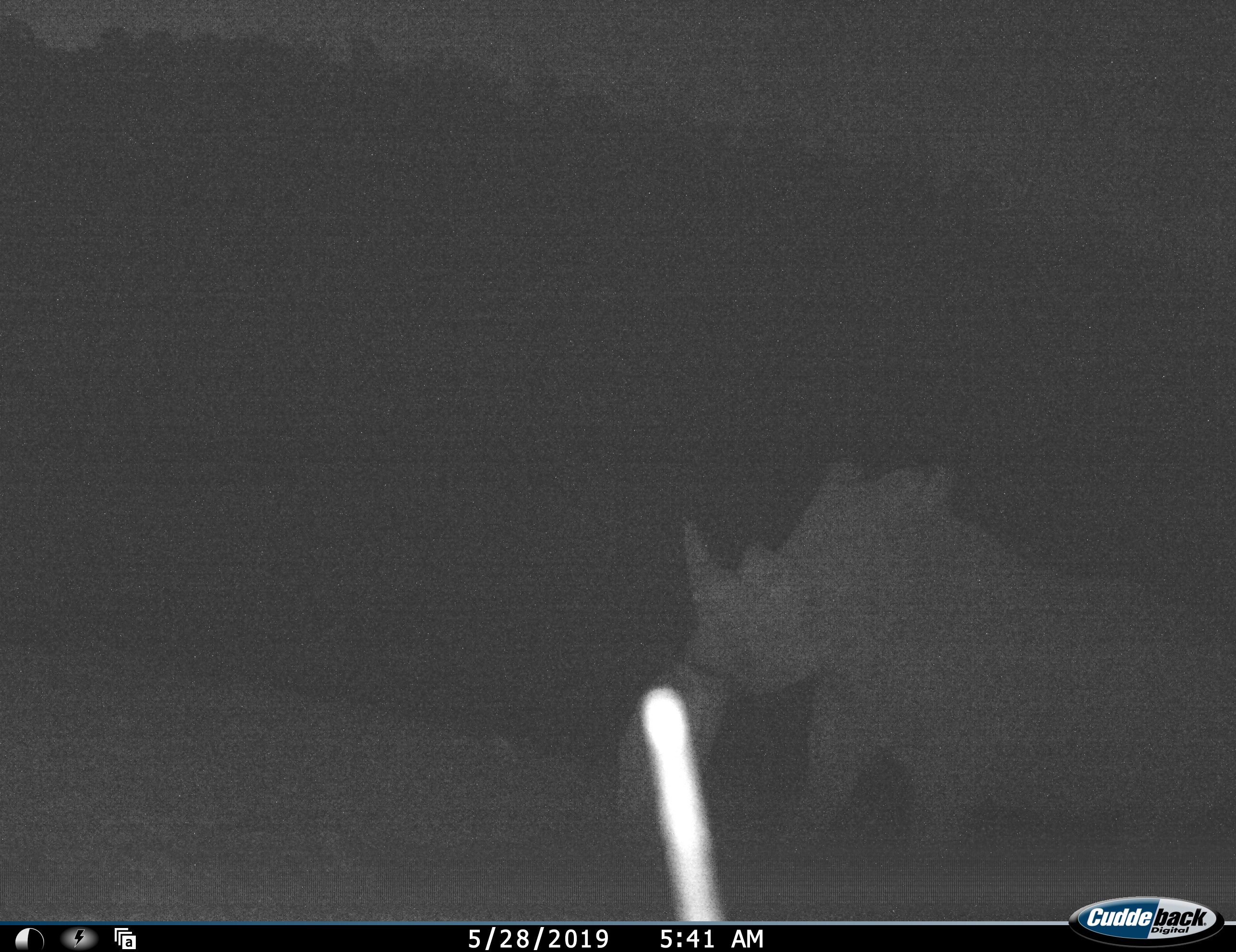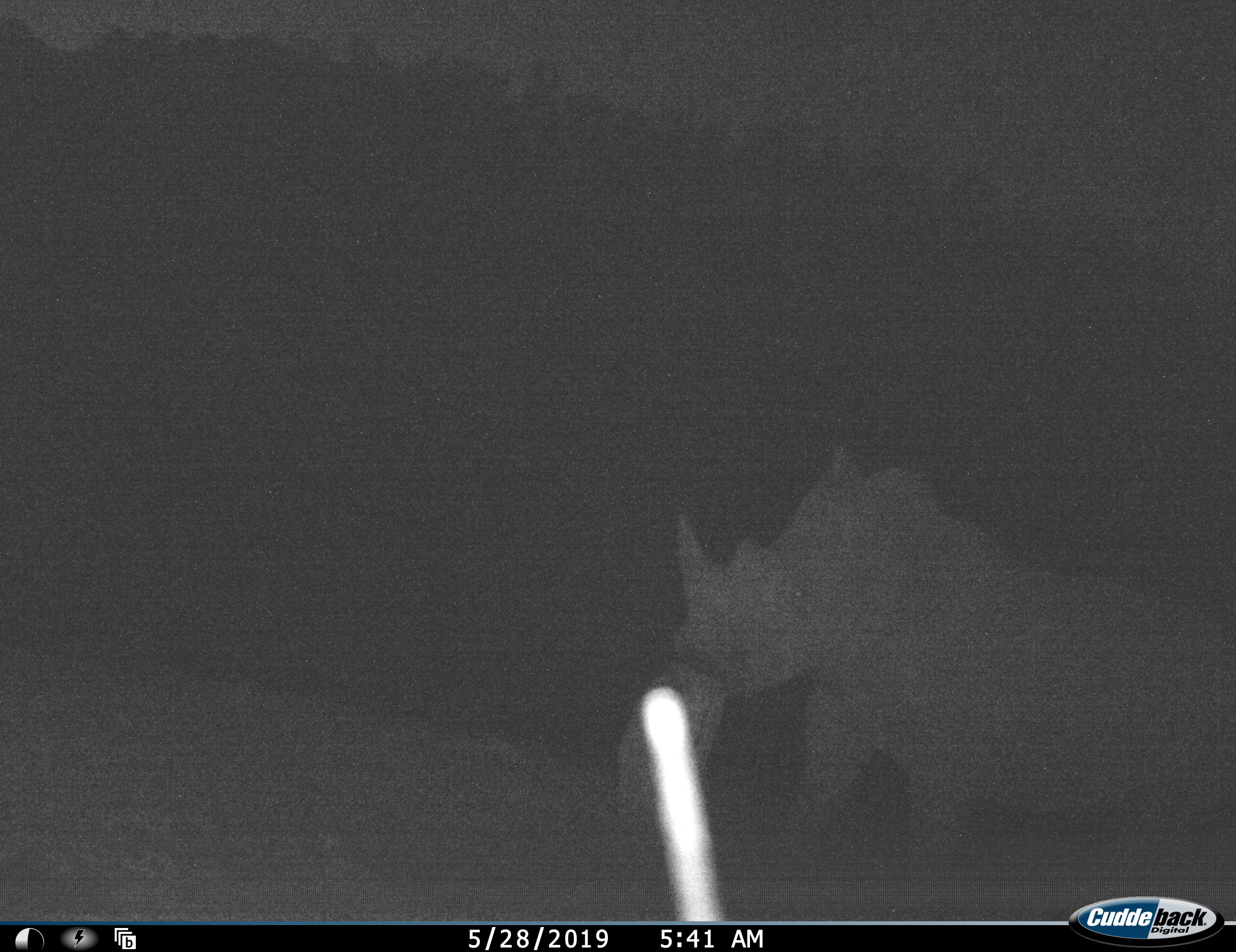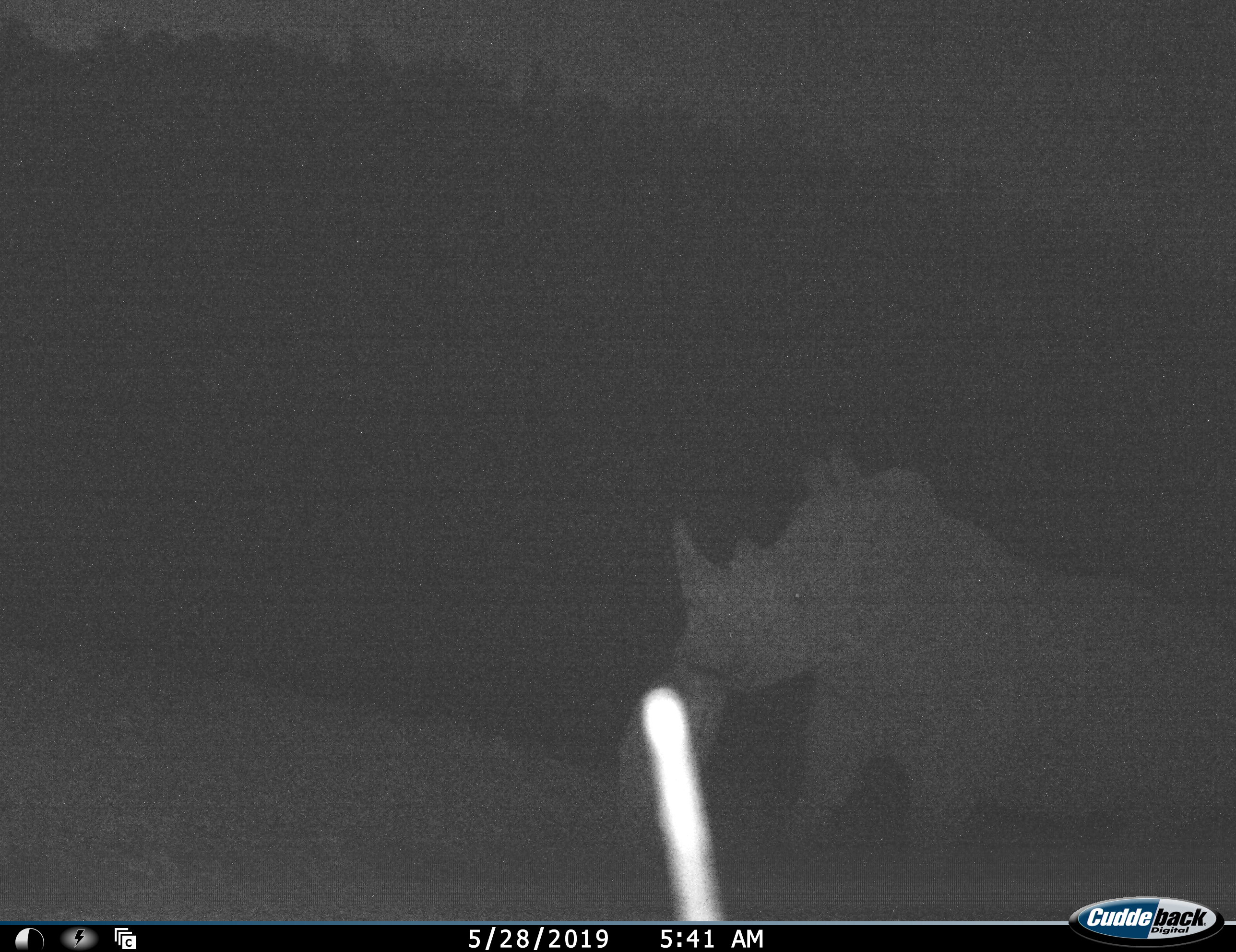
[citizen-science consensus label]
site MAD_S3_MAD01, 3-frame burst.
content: unidentified animal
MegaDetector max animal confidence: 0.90